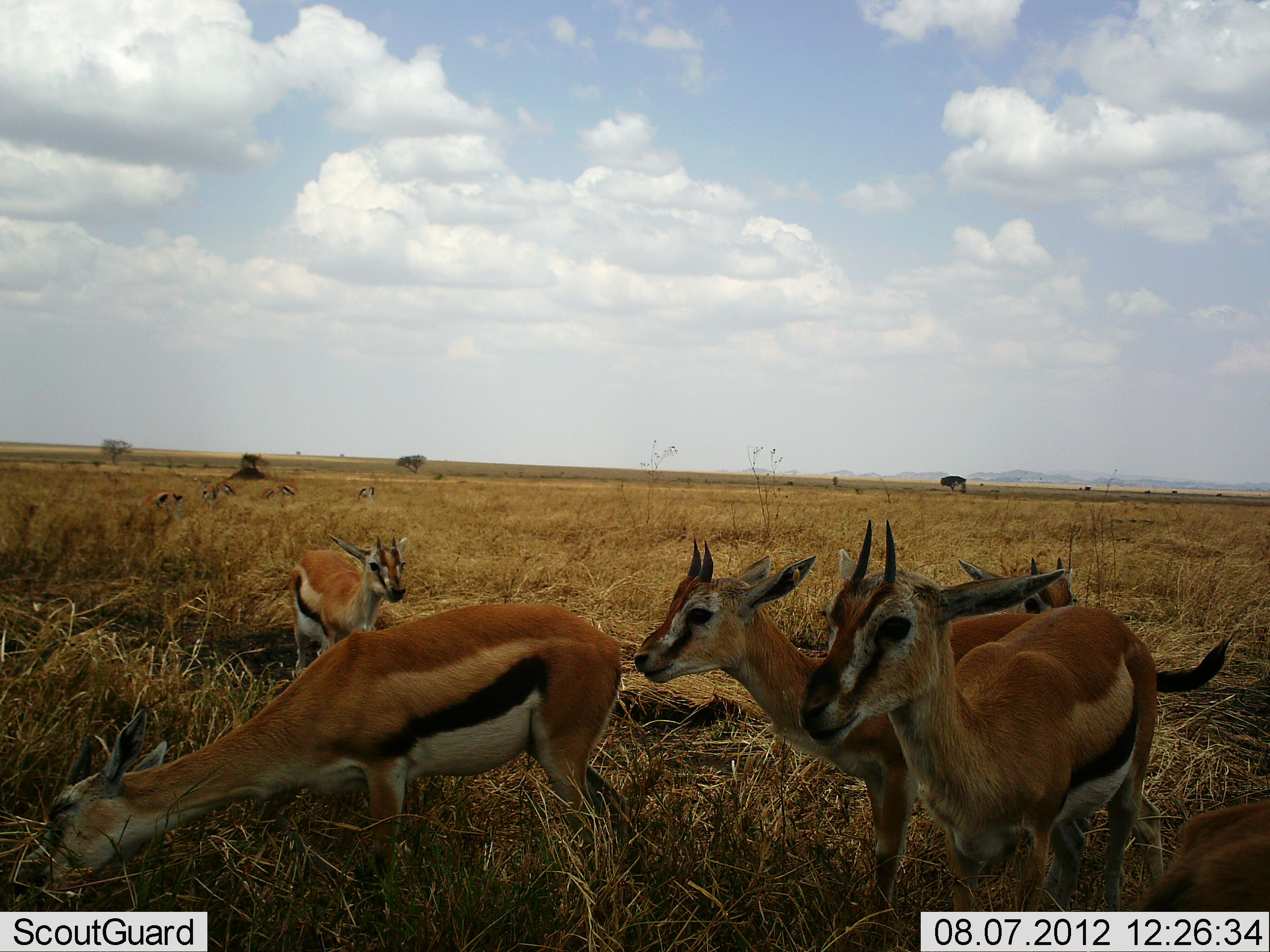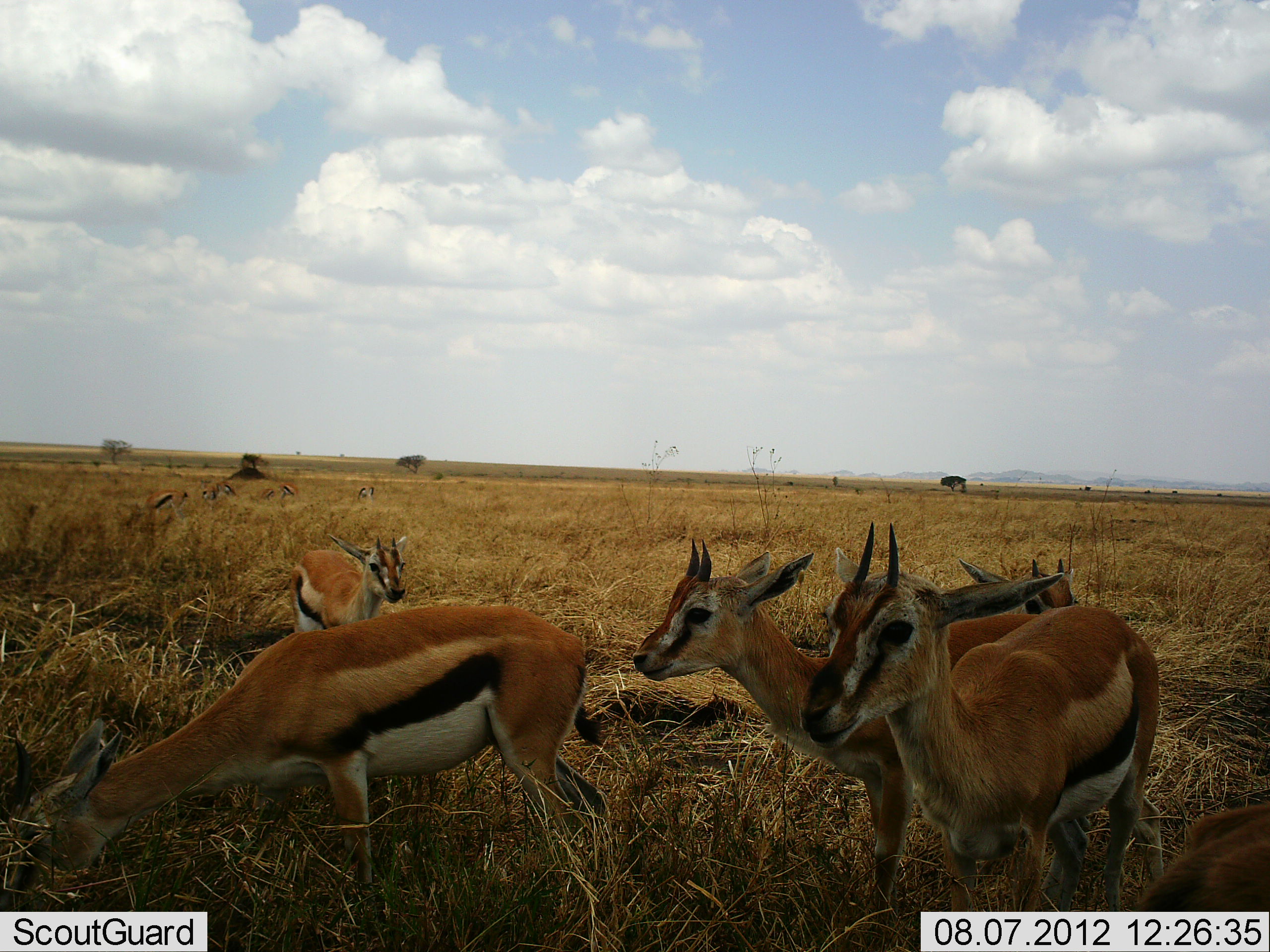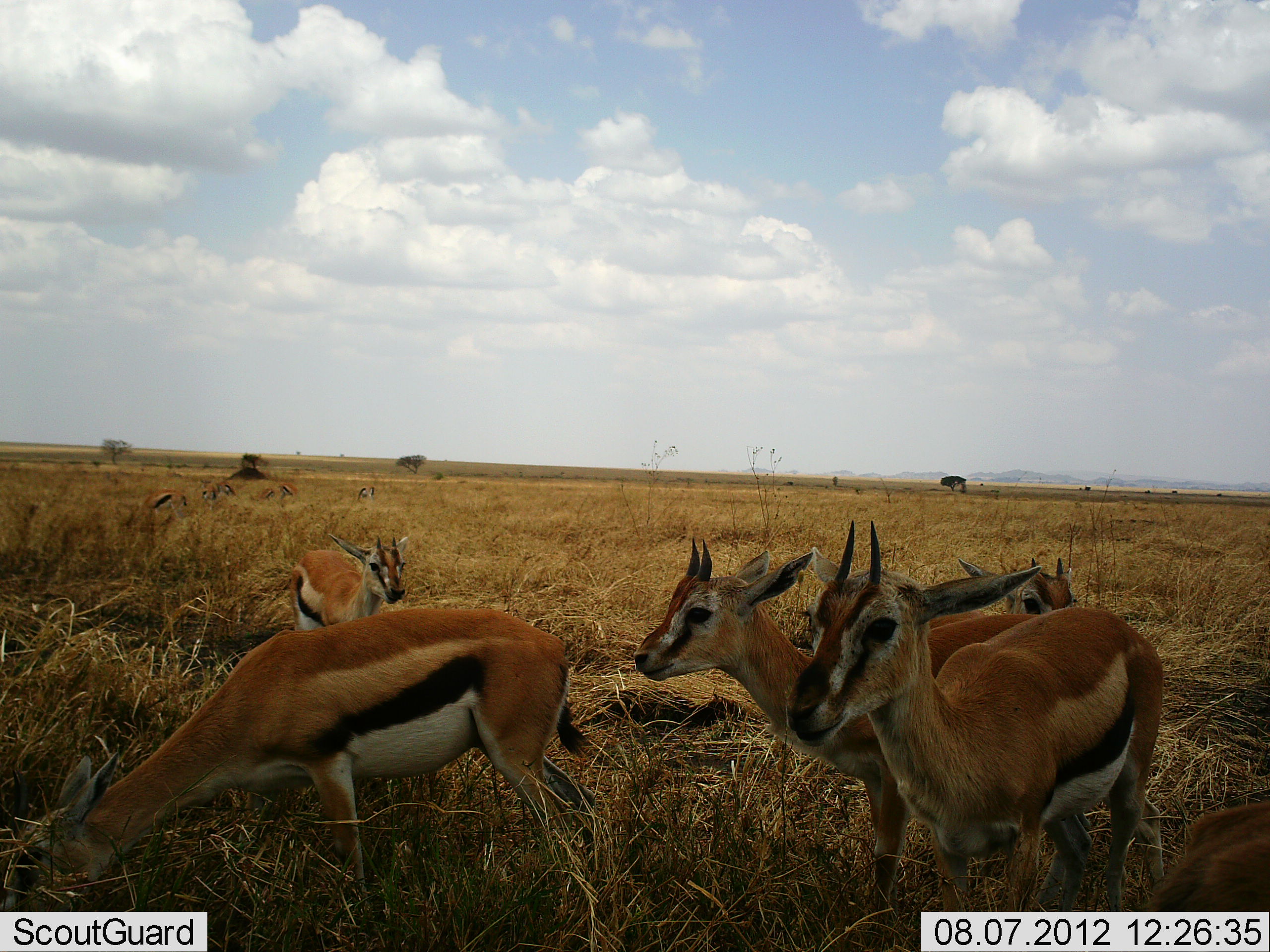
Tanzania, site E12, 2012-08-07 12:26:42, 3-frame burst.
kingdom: Animalia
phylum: Chordata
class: Mammalia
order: Artiodactyla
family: Bovidae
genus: Eudorcas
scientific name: Eudorcas thomsonii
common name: thomson's gazelle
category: gazellethomsons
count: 11-50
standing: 90%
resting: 10%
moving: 20%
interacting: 0%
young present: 30%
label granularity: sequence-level